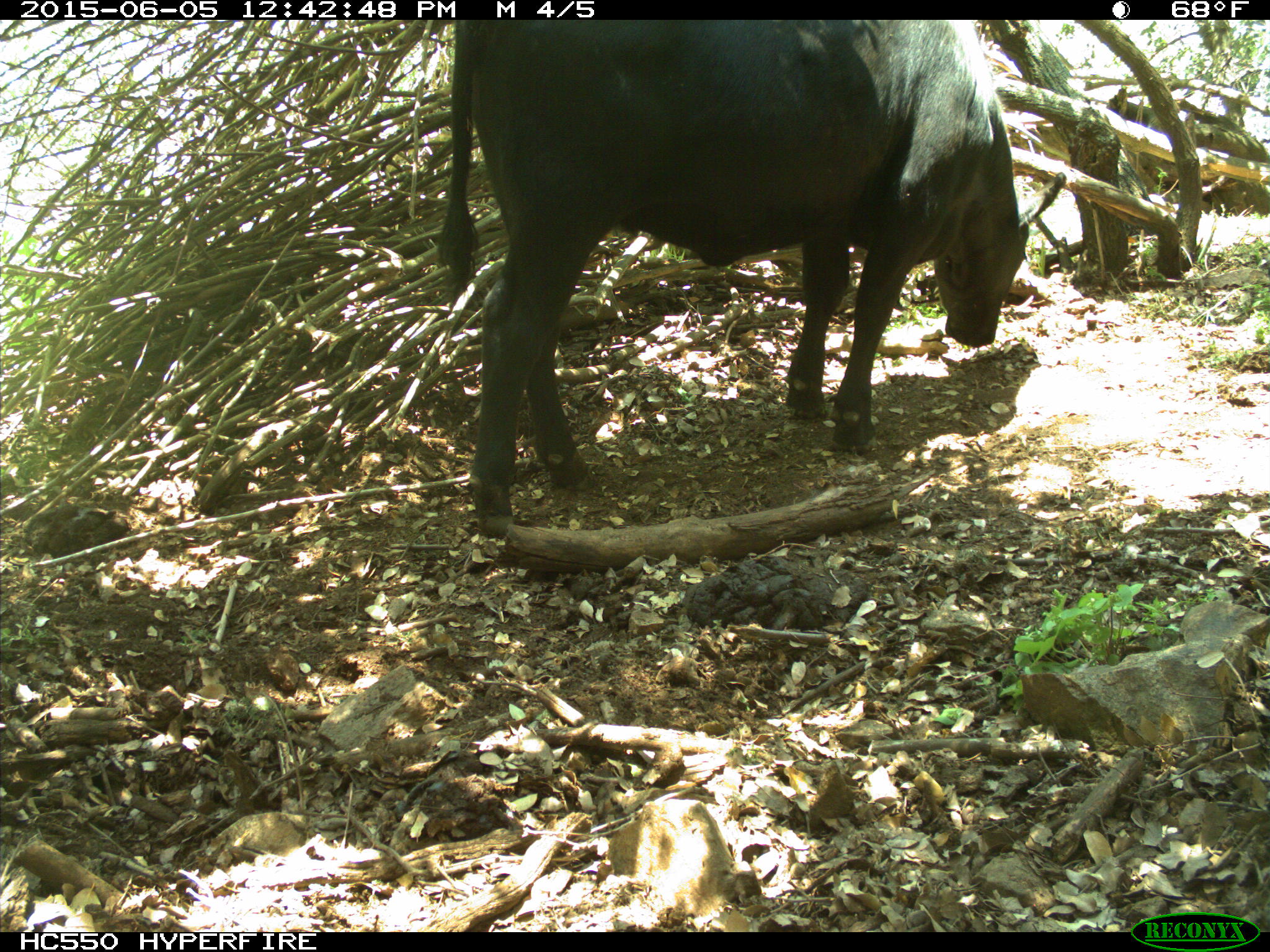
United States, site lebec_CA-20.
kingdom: Animalia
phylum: Chordata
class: Mammalia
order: Artiodactyla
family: Bovidae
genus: Bos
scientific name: Bos taurus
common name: domestic cow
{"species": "Bos taurus (domestic cow)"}